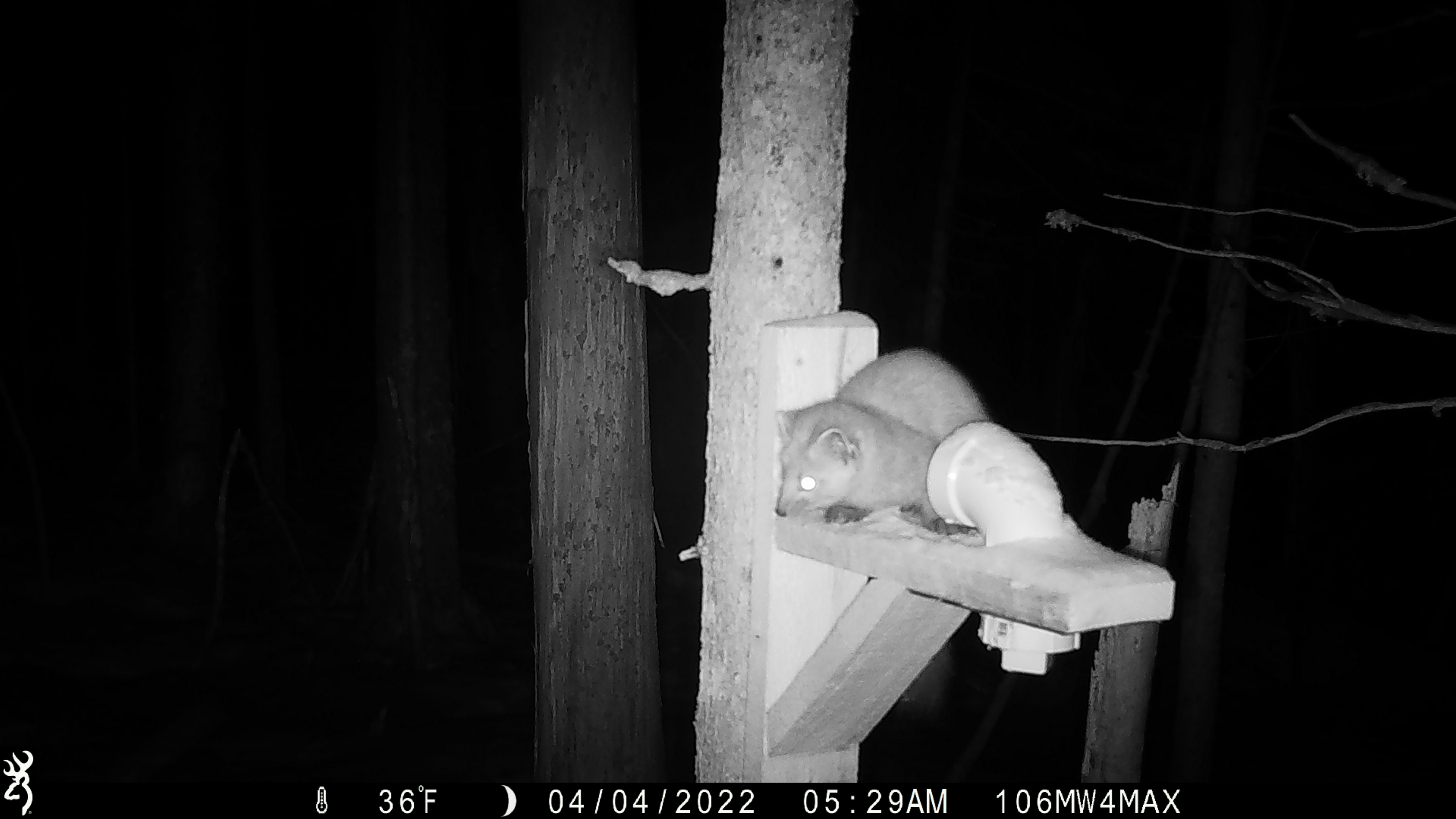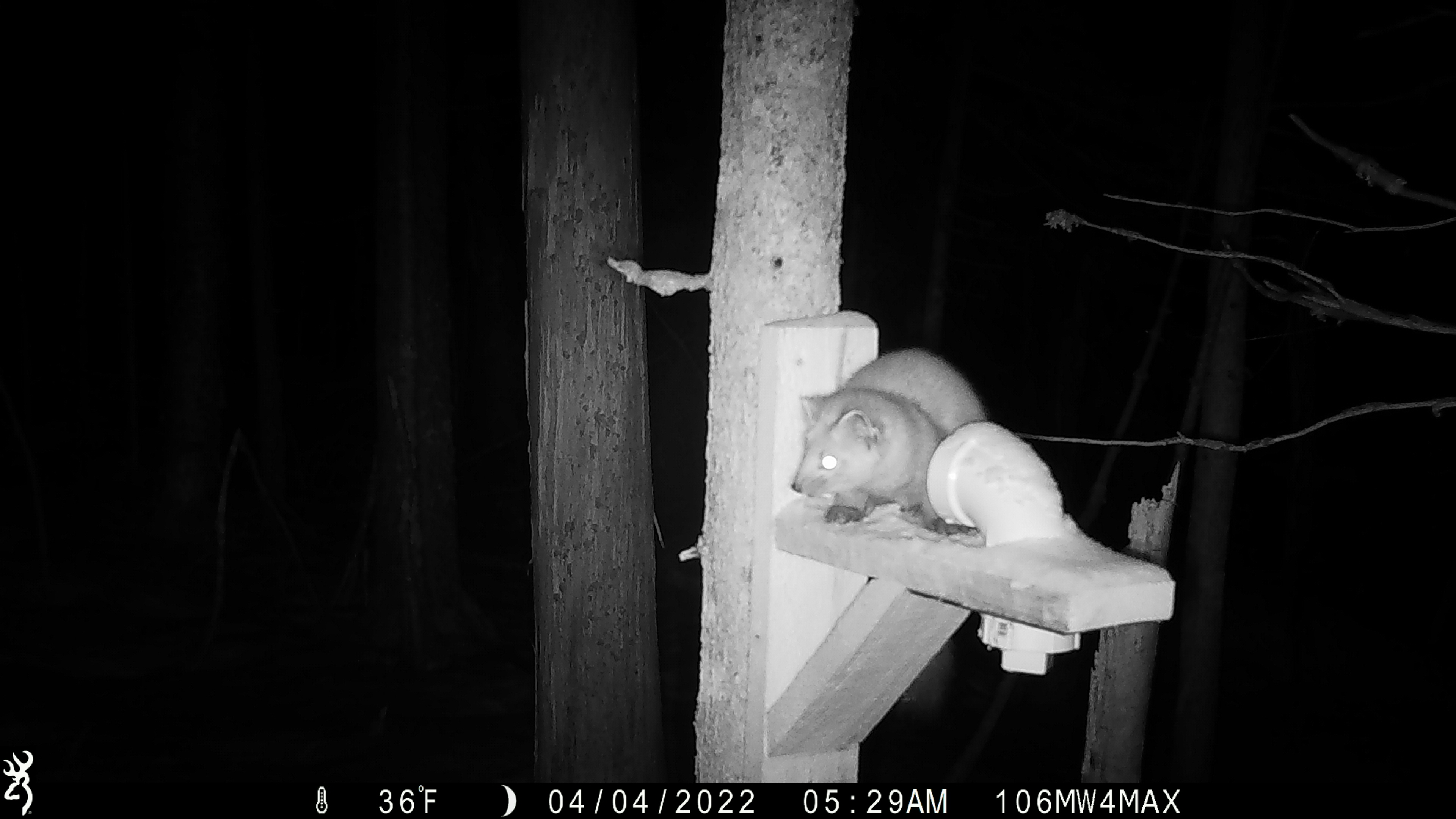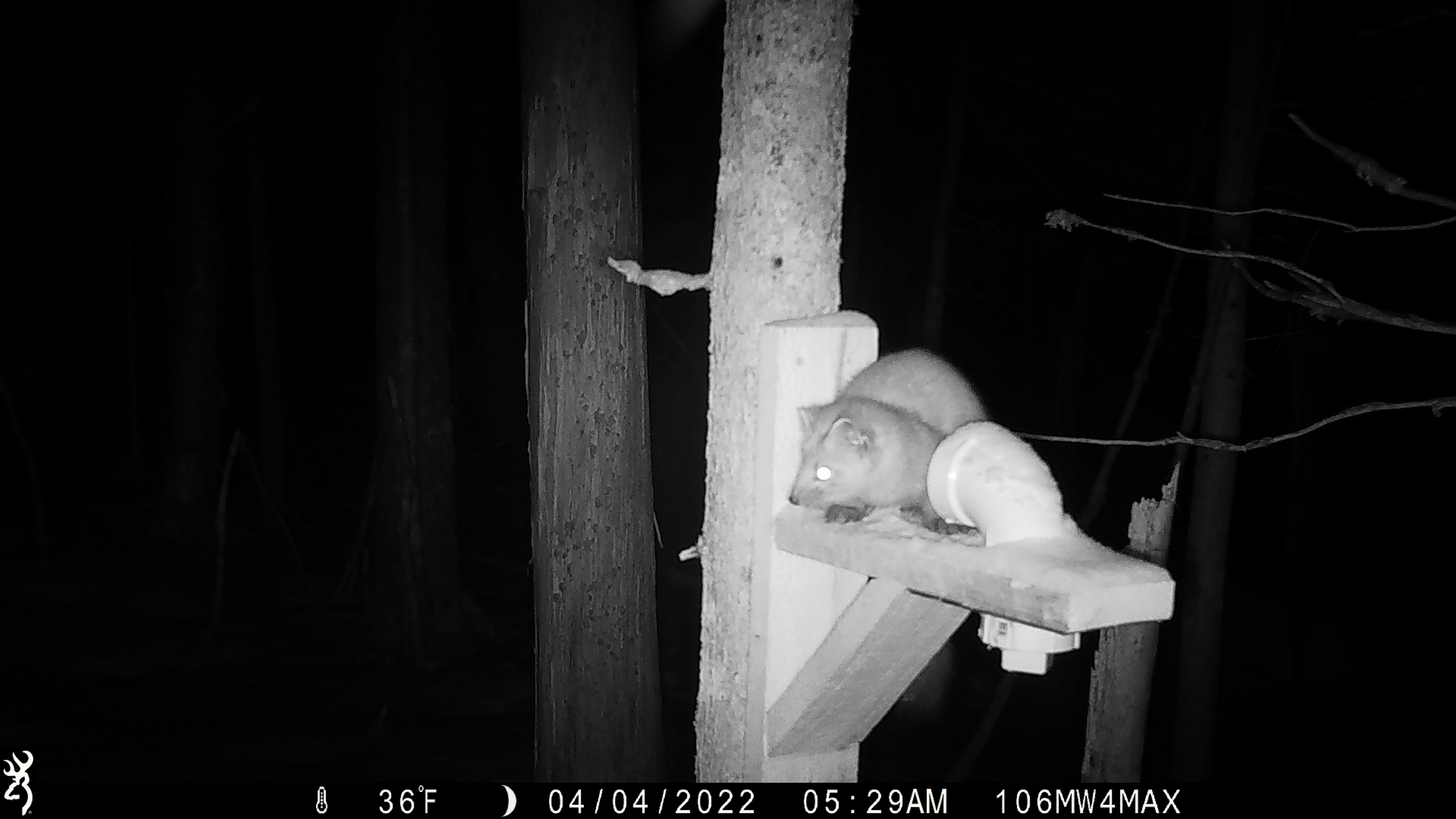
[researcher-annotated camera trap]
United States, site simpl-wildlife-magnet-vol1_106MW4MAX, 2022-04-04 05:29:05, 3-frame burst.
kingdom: Animalia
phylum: Chordata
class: Mammalia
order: Carnivora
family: Mustelidae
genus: Martes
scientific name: Martes americana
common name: american marten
American marten (Martes americana).